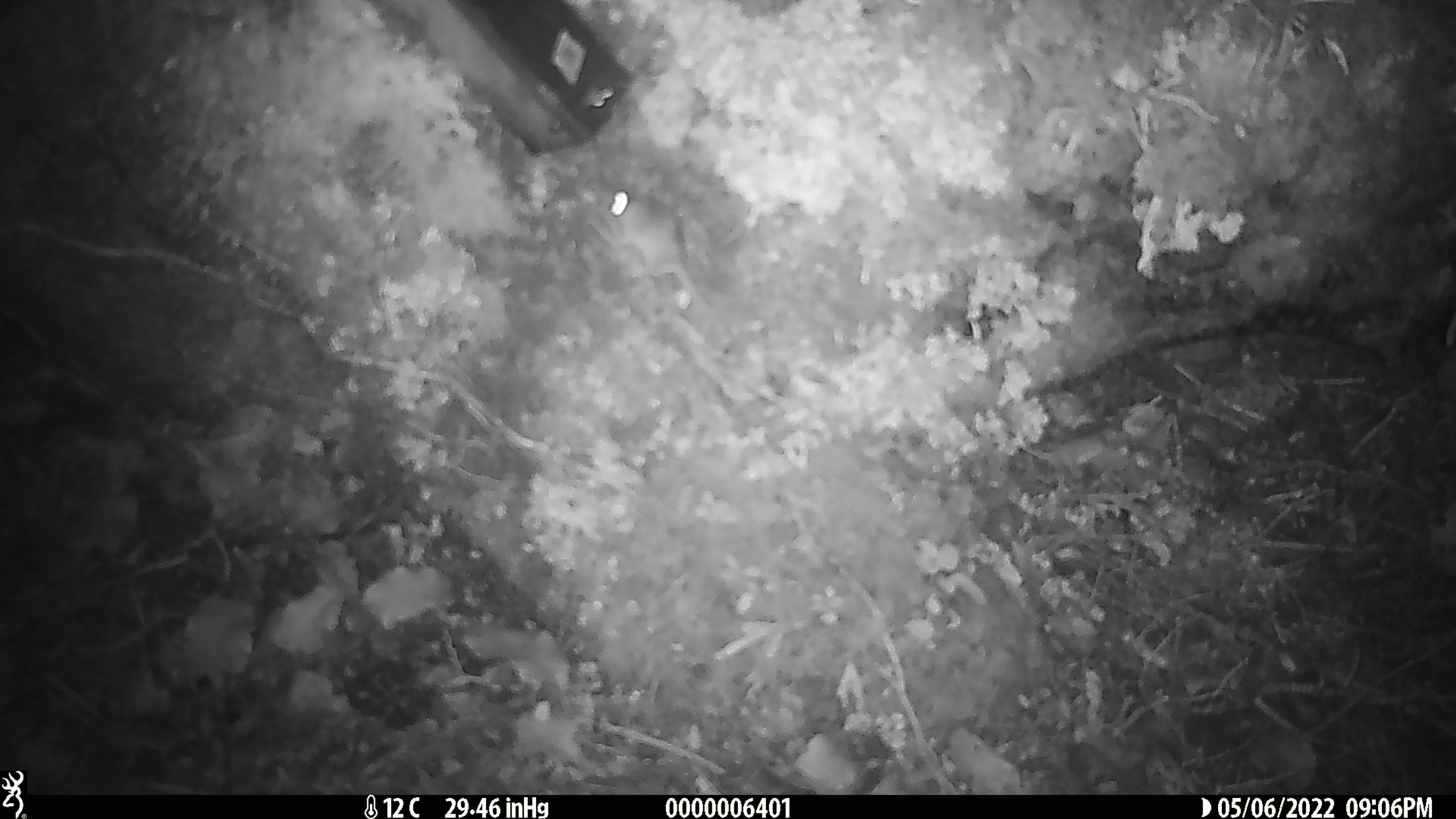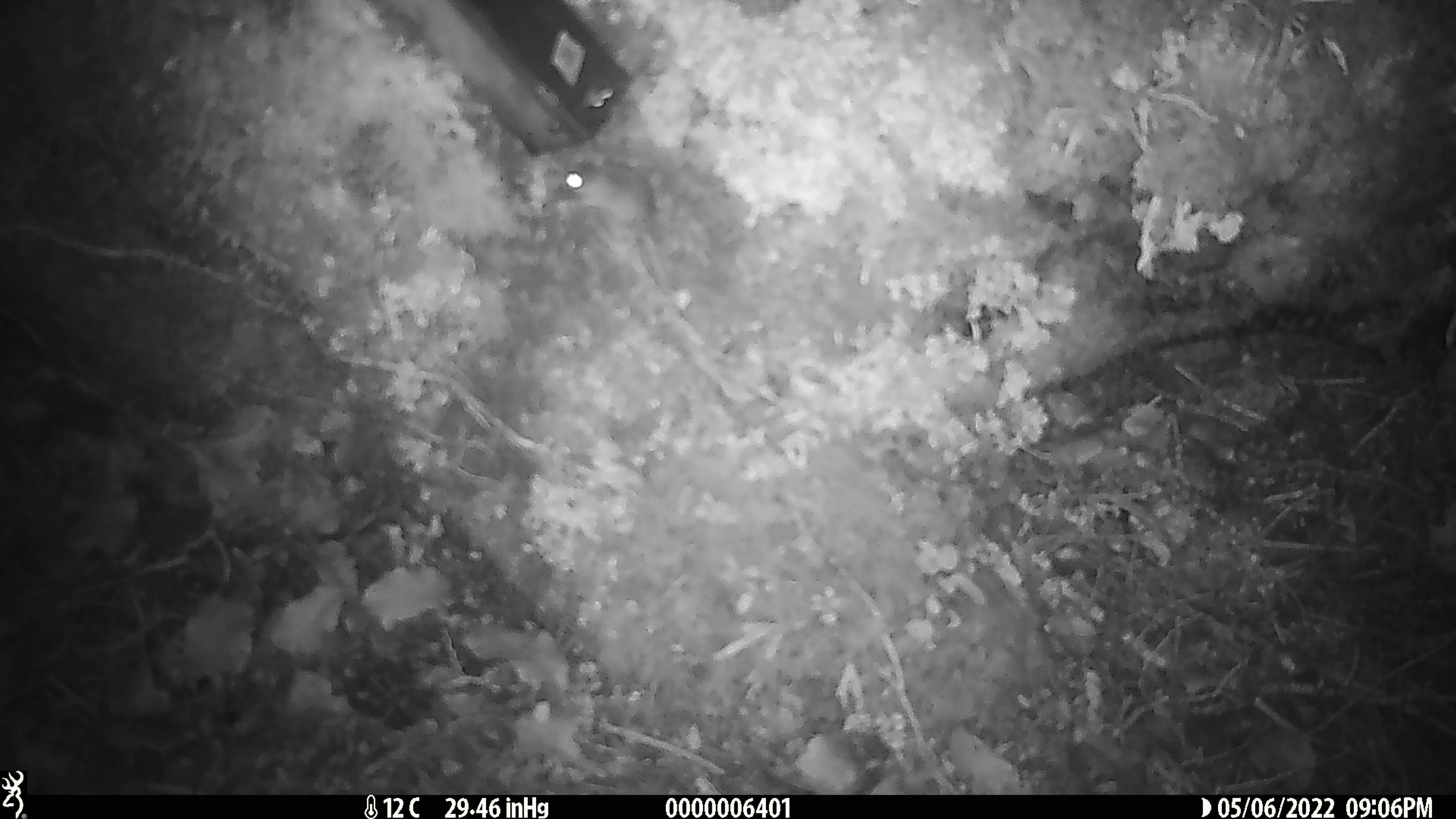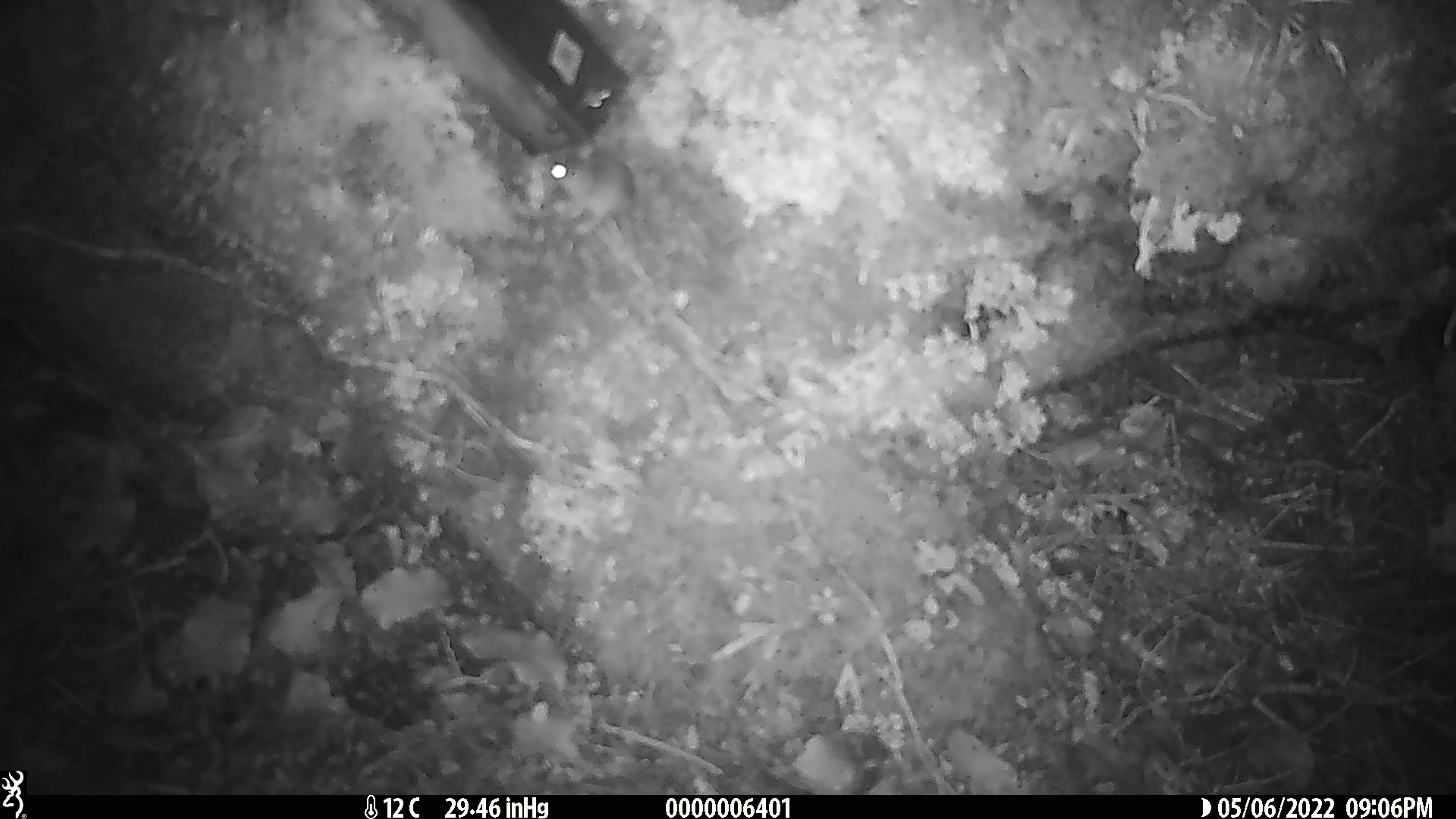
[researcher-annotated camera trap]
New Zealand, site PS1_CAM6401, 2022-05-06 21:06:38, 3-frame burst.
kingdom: Animalia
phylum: Chordata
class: Mammalia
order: Rodentia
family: Muridae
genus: Mus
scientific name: Mus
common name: mouse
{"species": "mouse (Mus)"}